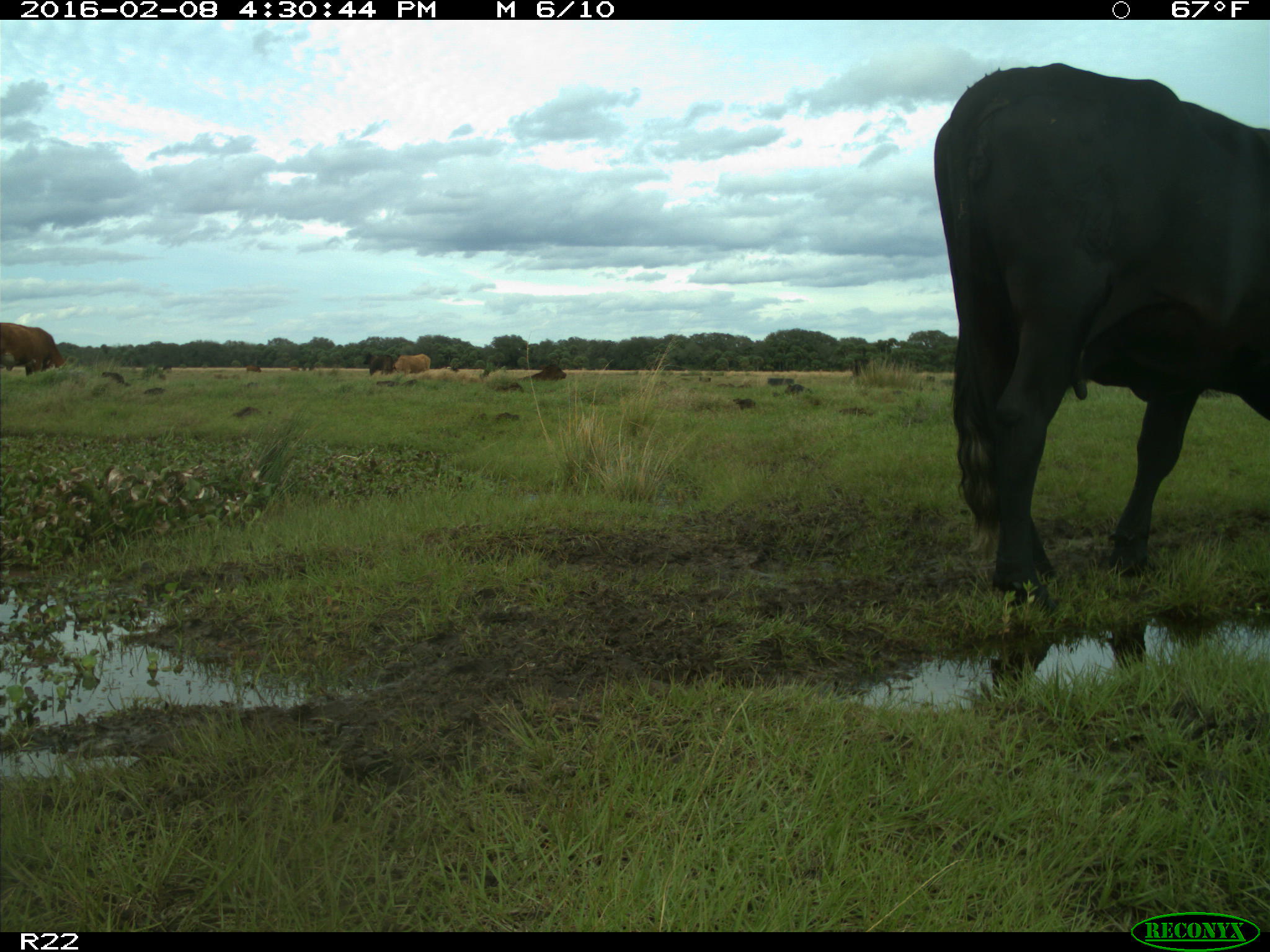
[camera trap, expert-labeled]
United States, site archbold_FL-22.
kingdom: Animalia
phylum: Chordata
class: Mammalia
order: Artiodactyla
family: Bovidae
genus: Bos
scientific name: Bos taurus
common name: domestic cow